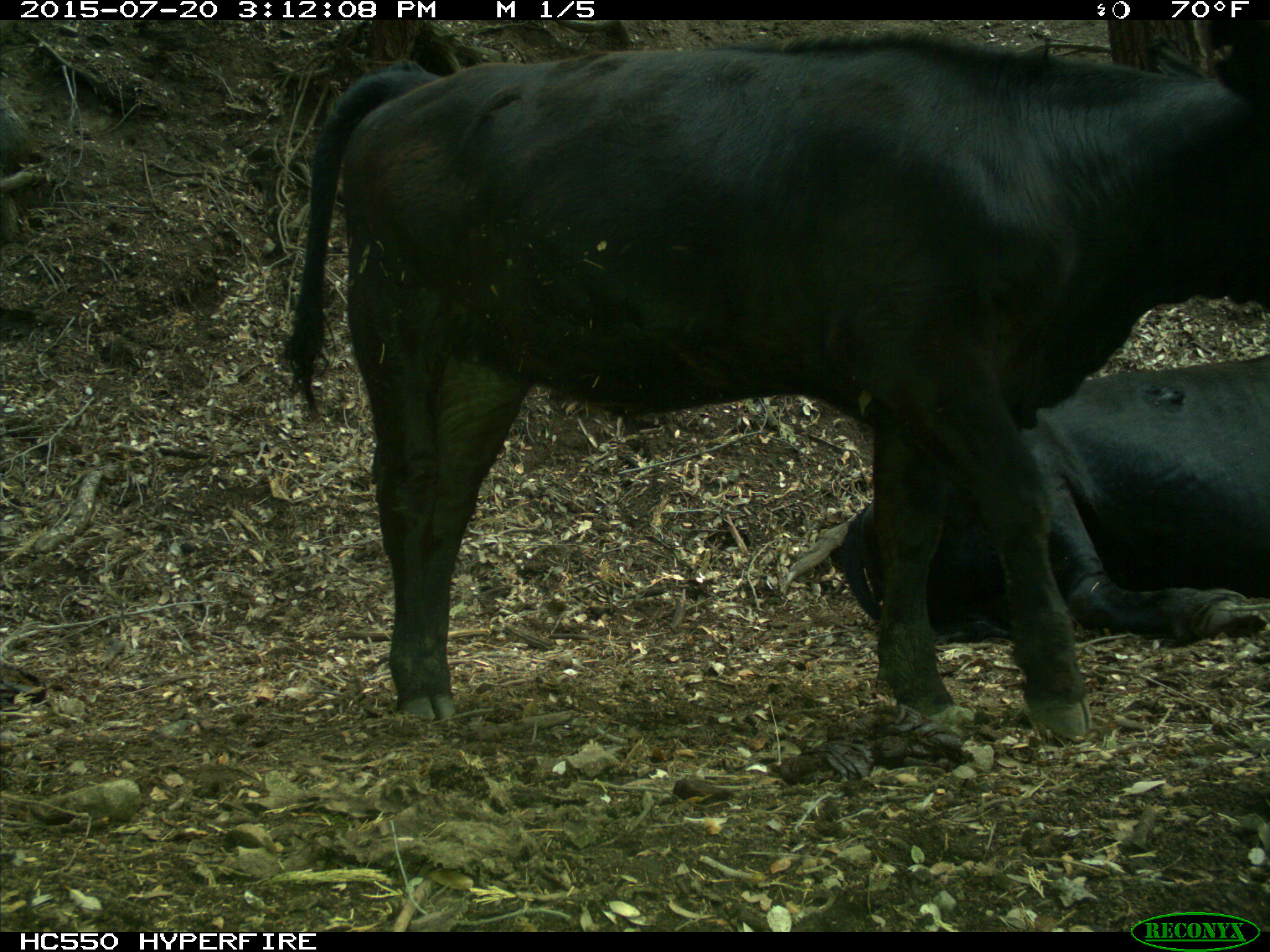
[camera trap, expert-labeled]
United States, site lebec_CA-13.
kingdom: Animalia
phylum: Chordata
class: Mammalia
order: Artiodactyla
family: Bovidae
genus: Bos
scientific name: Bos taurus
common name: domestic cow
Bos taurus (domestic cow).